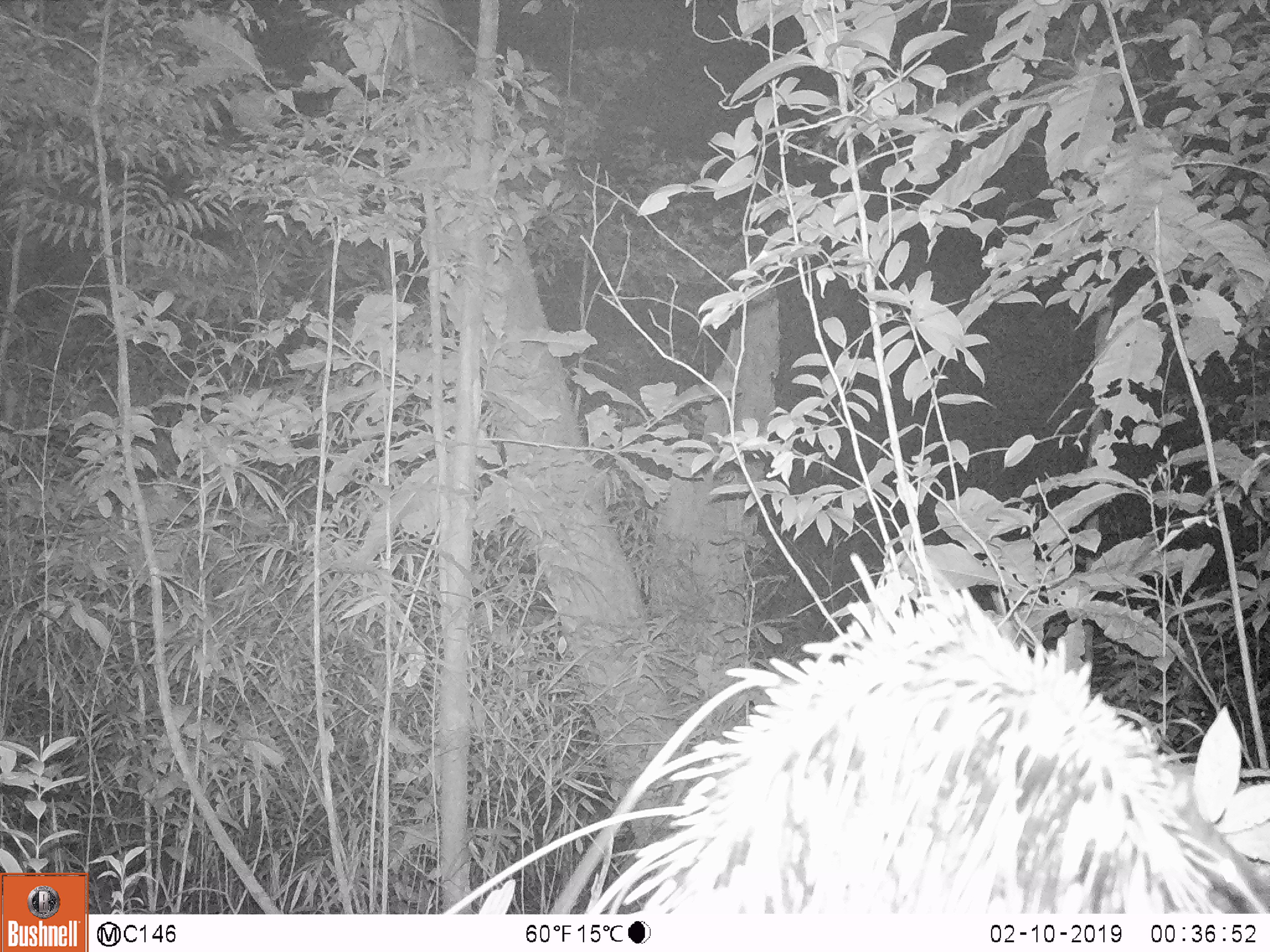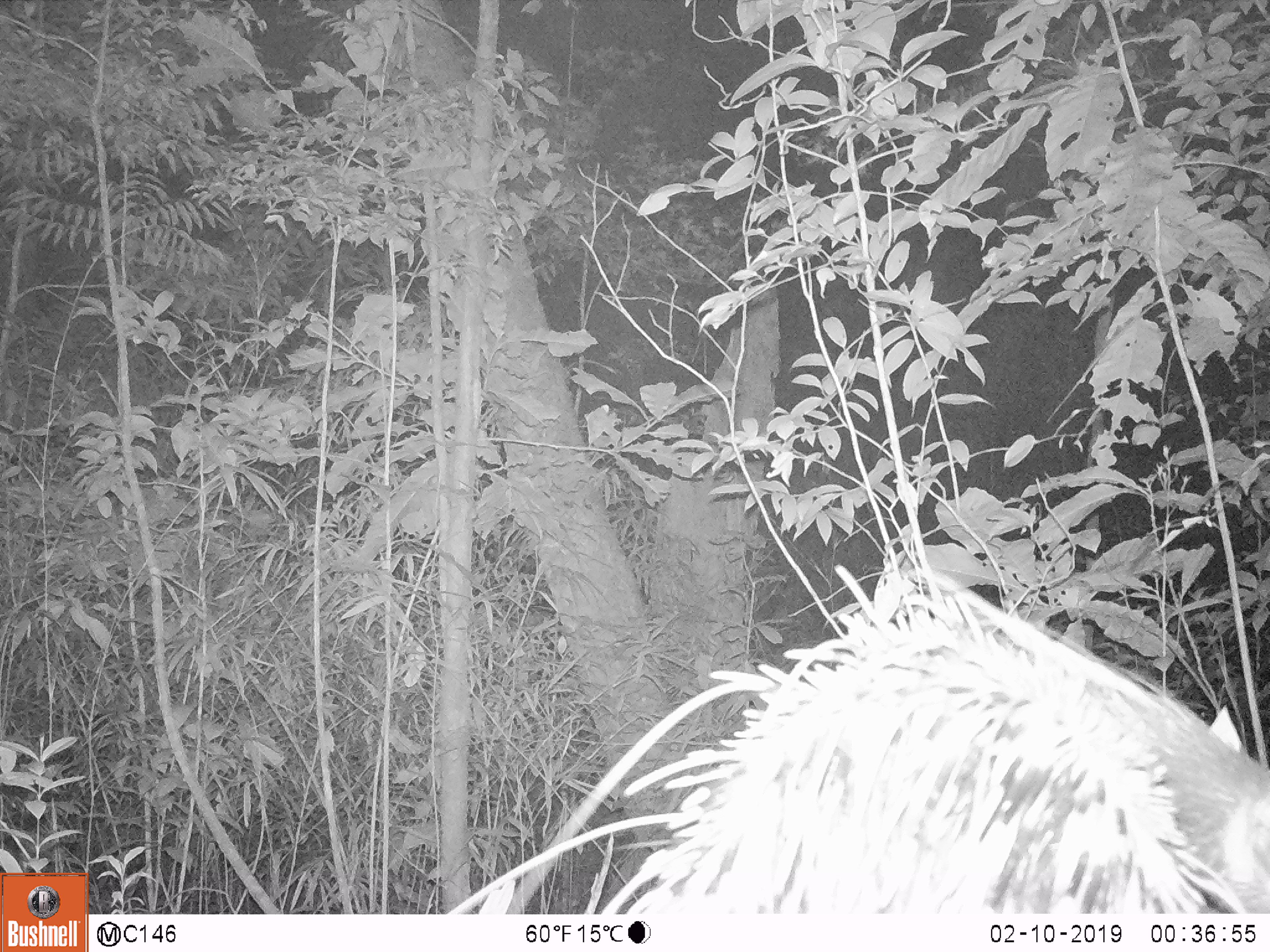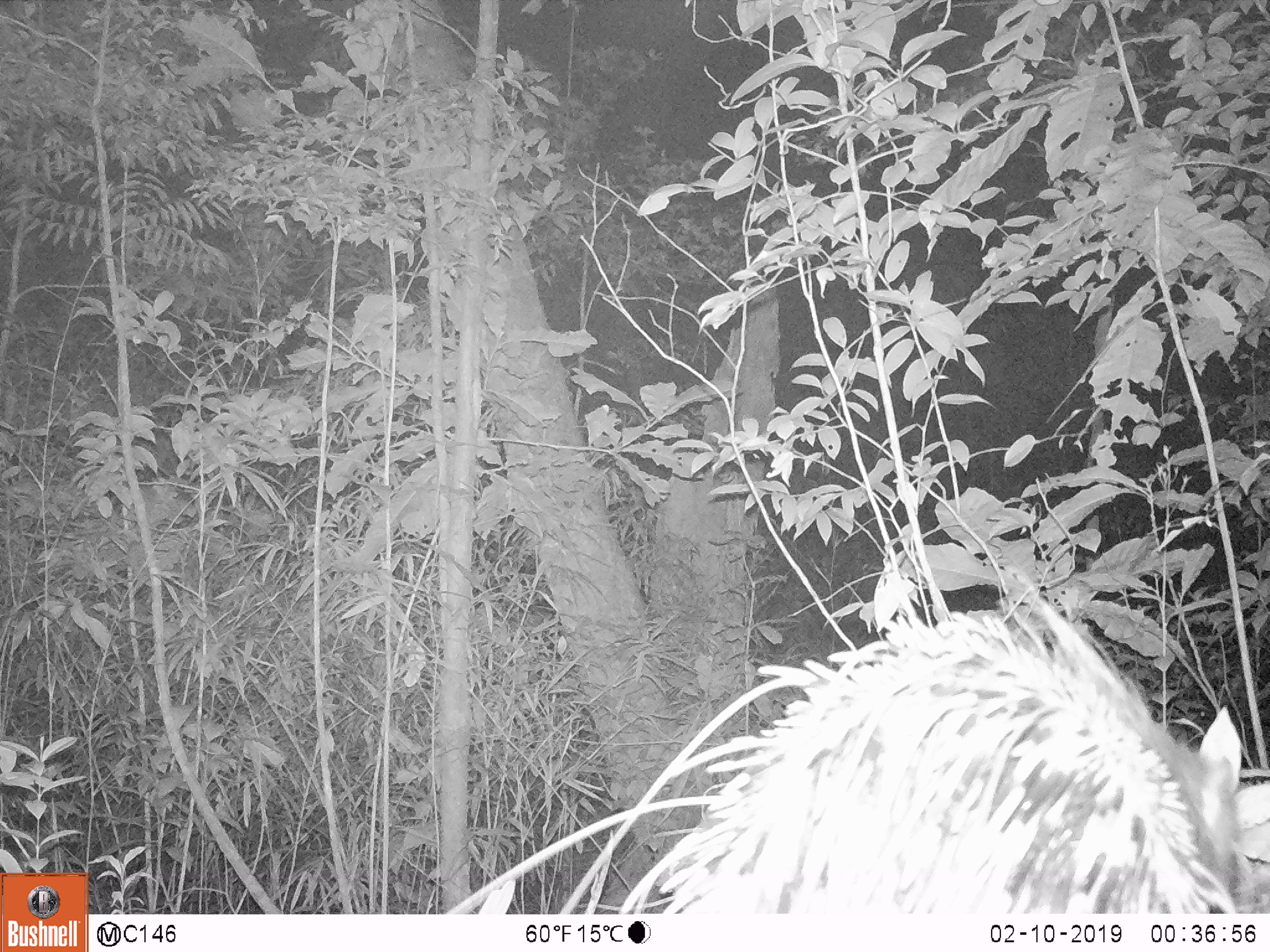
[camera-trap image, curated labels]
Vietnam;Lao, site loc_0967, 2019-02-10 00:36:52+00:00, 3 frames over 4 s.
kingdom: Animalia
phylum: Chordata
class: Mammalia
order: Rodentia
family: Hystricidae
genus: Hystrix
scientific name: Hystrix brachyura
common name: malayan porcupine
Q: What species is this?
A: Malayan porcupine (Hystrix brachyura).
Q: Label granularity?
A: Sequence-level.